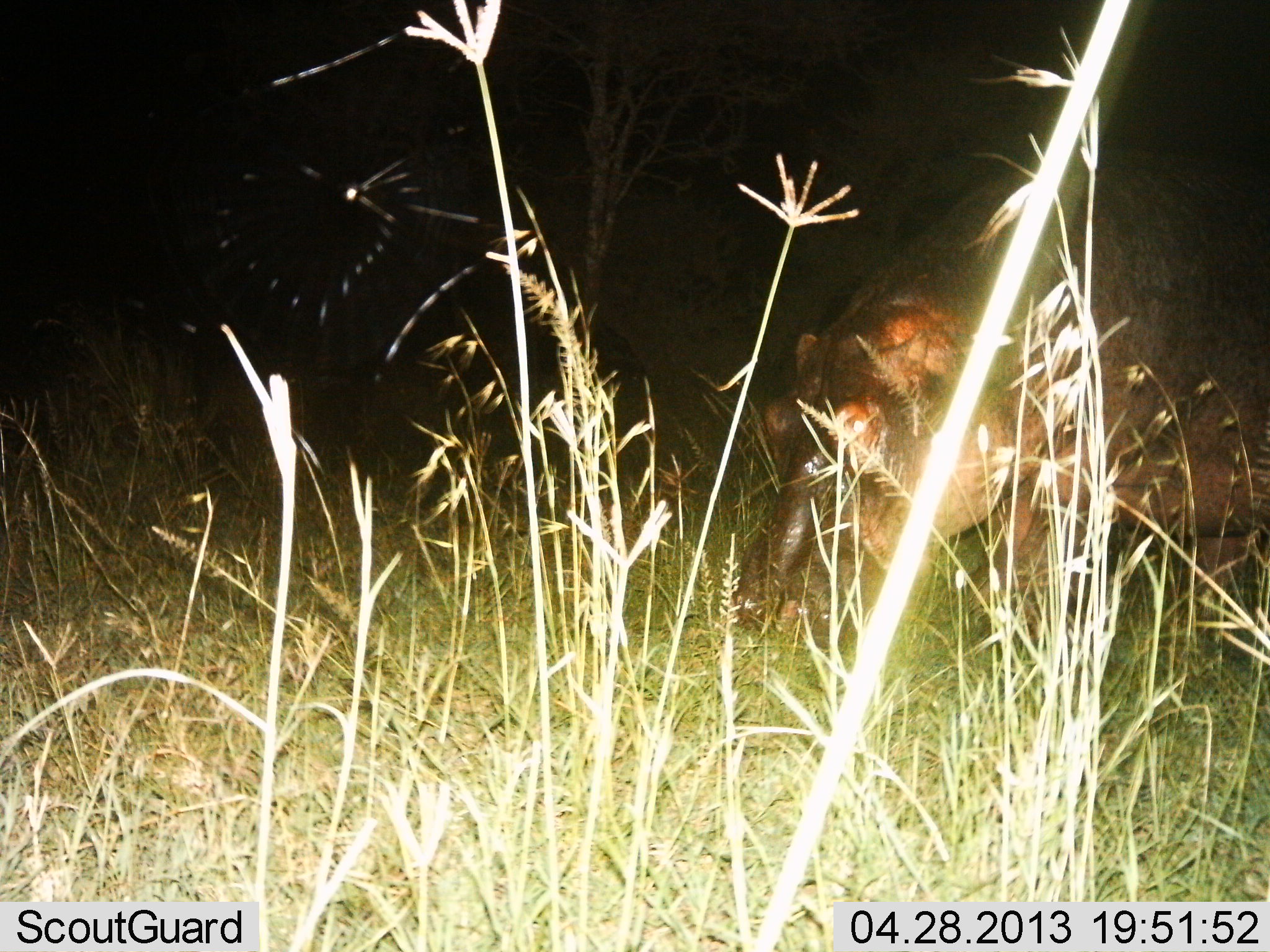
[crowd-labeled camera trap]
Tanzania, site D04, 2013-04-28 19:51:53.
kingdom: Animalia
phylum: Chordata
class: Mammalia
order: Artiodactyla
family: Hippopotamidae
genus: Hippopotamus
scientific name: Hippopotamus amphibius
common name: hippopotamus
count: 1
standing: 60%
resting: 0%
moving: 10%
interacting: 0%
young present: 0%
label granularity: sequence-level